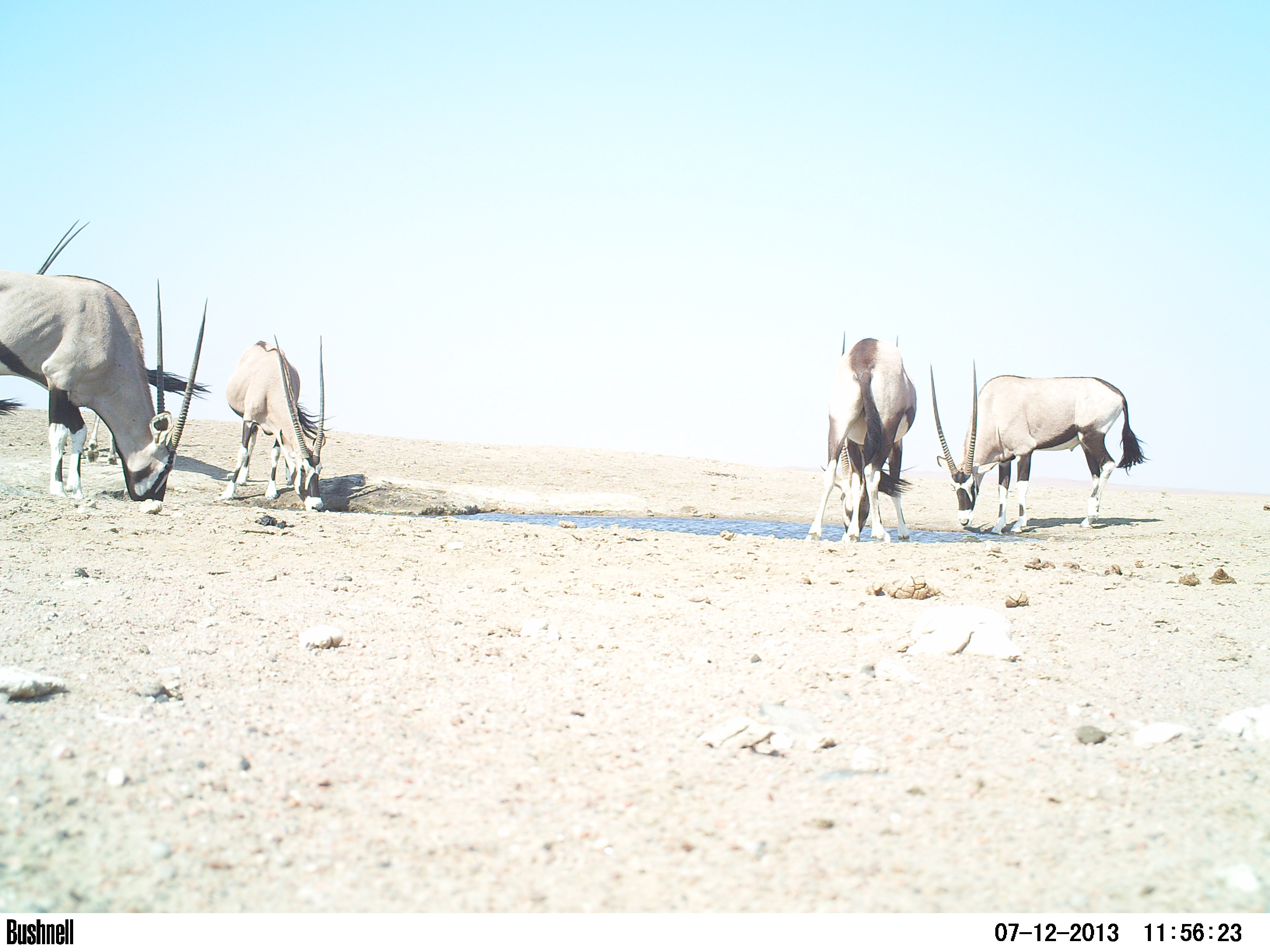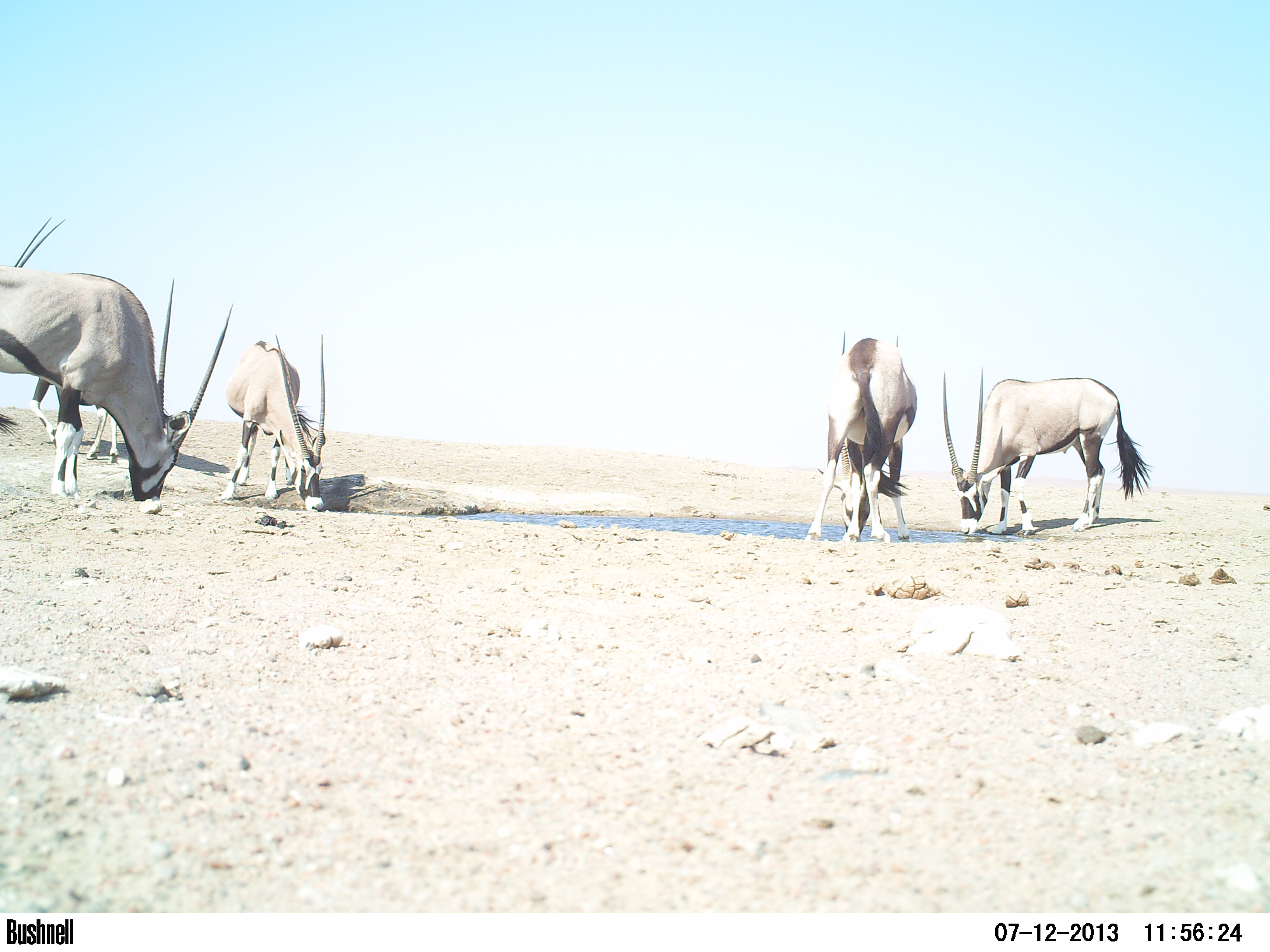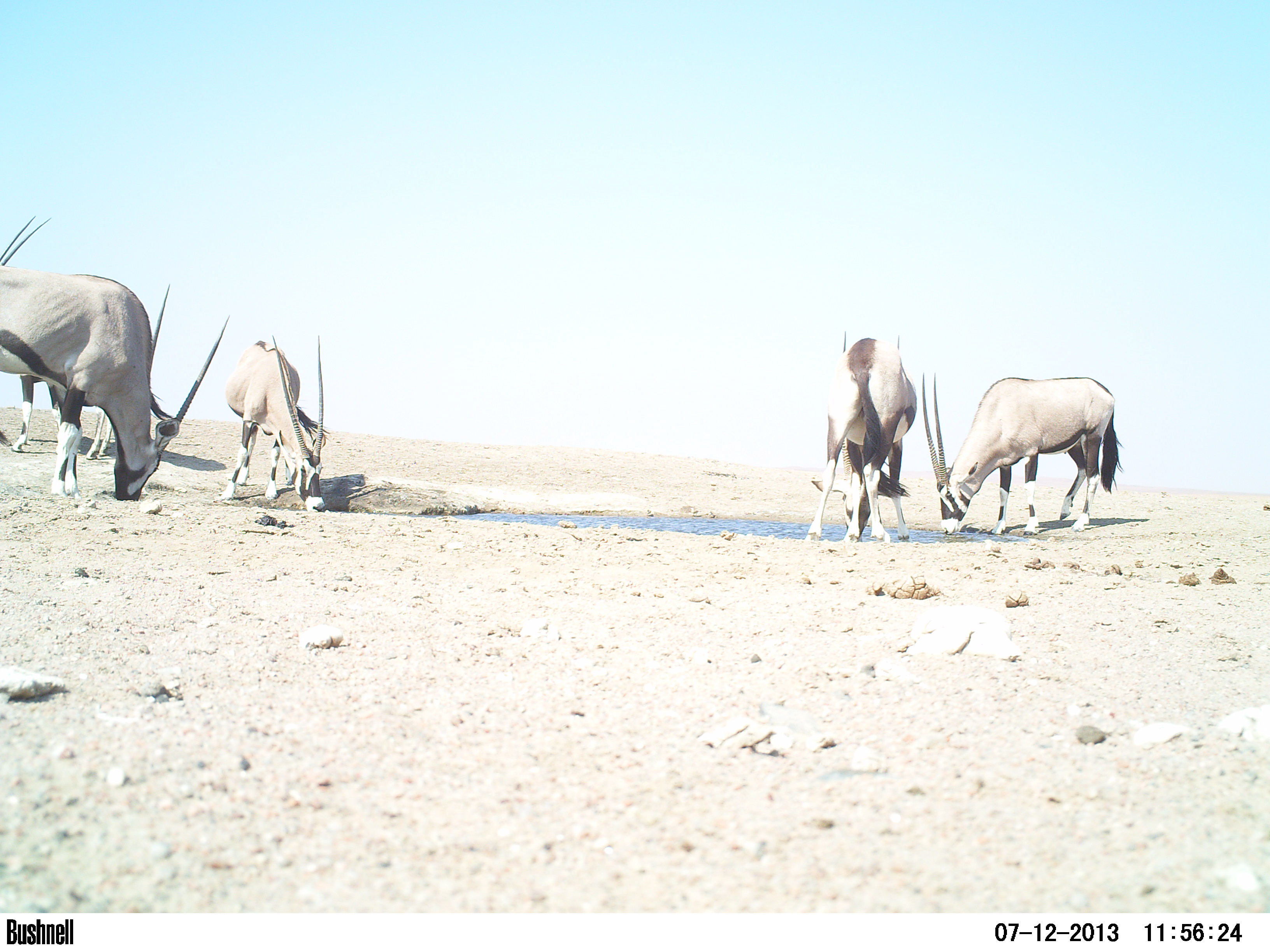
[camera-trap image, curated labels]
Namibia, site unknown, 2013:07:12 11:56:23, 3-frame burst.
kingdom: Animalia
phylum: Chordata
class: Mammalia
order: Artiodactyla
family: Bovidae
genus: Oryx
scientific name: Oryx gazella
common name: gemsbok